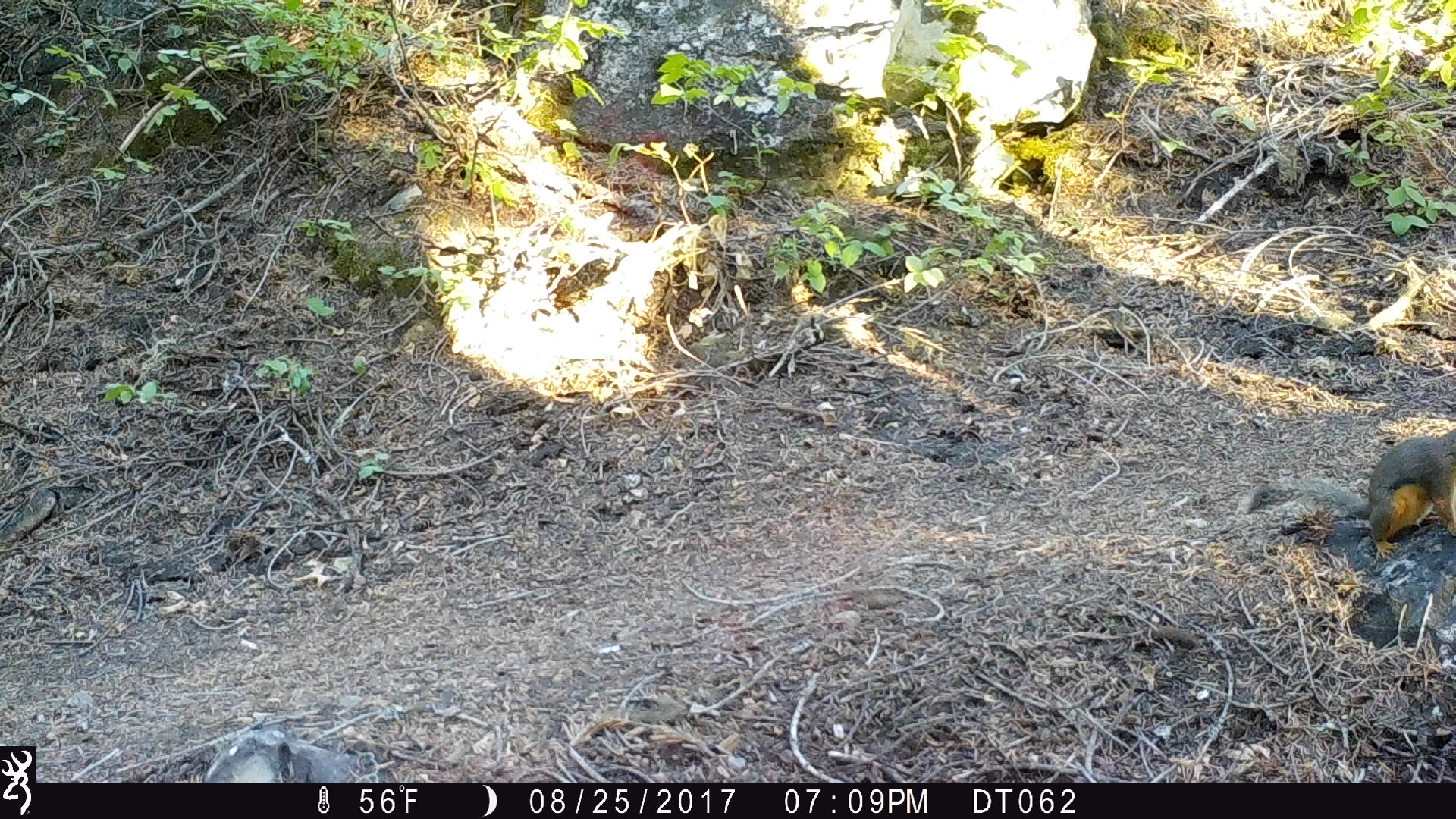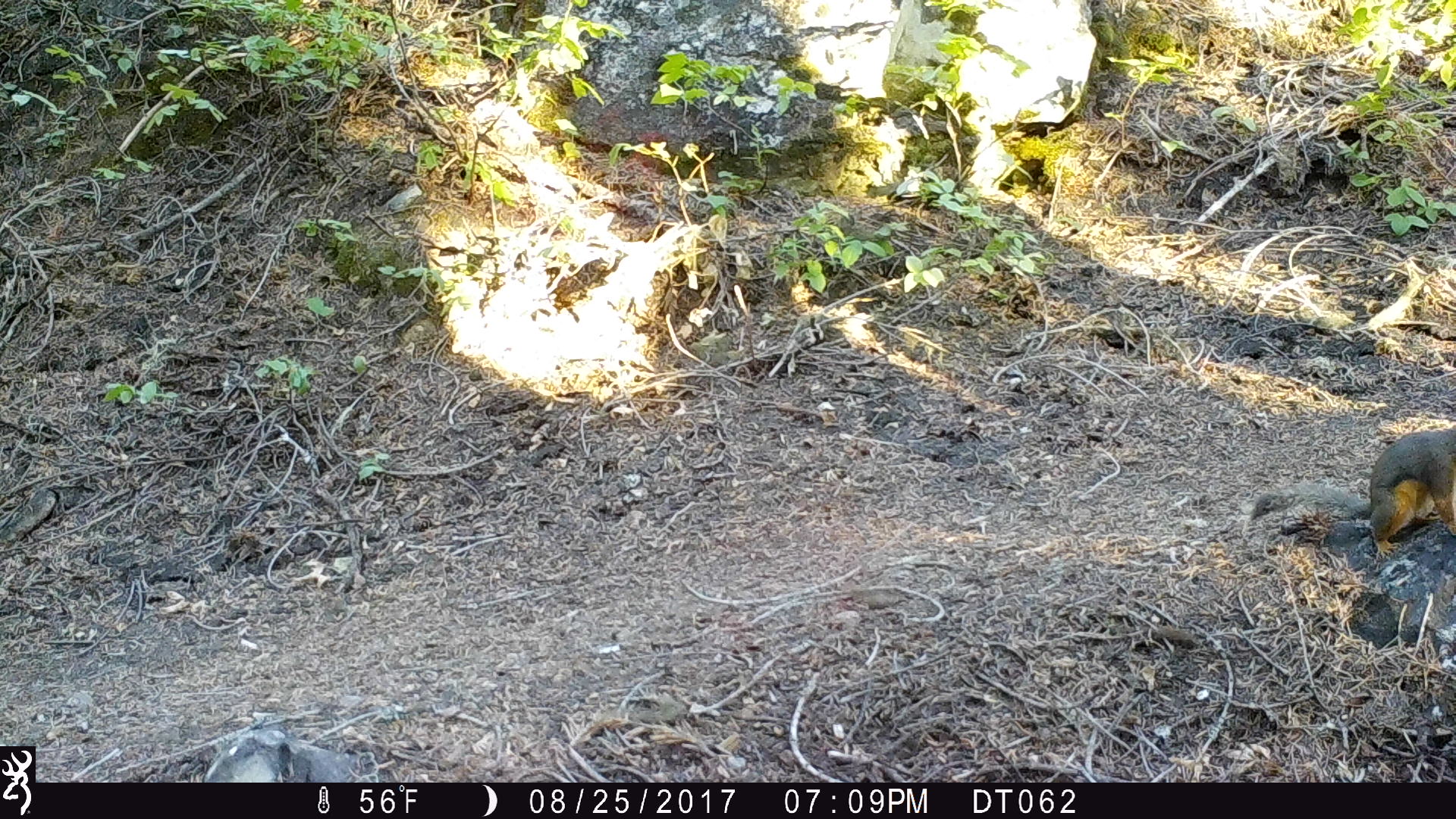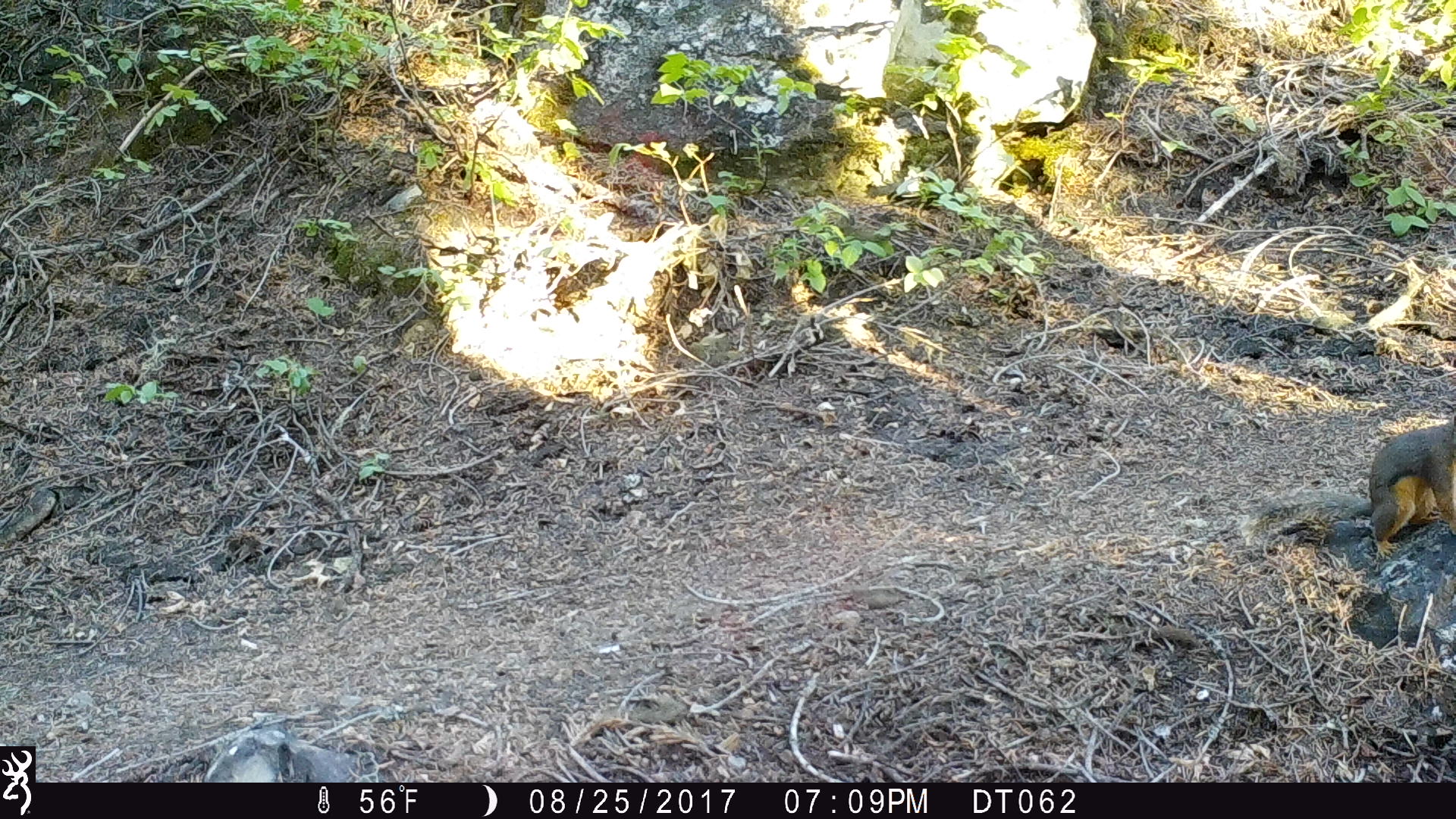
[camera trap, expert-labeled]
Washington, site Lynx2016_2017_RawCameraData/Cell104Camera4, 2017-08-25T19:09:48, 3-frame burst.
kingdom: Animalia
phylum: Chordata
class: Mammalia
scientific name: Mammalia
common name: small mammal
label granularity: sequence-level